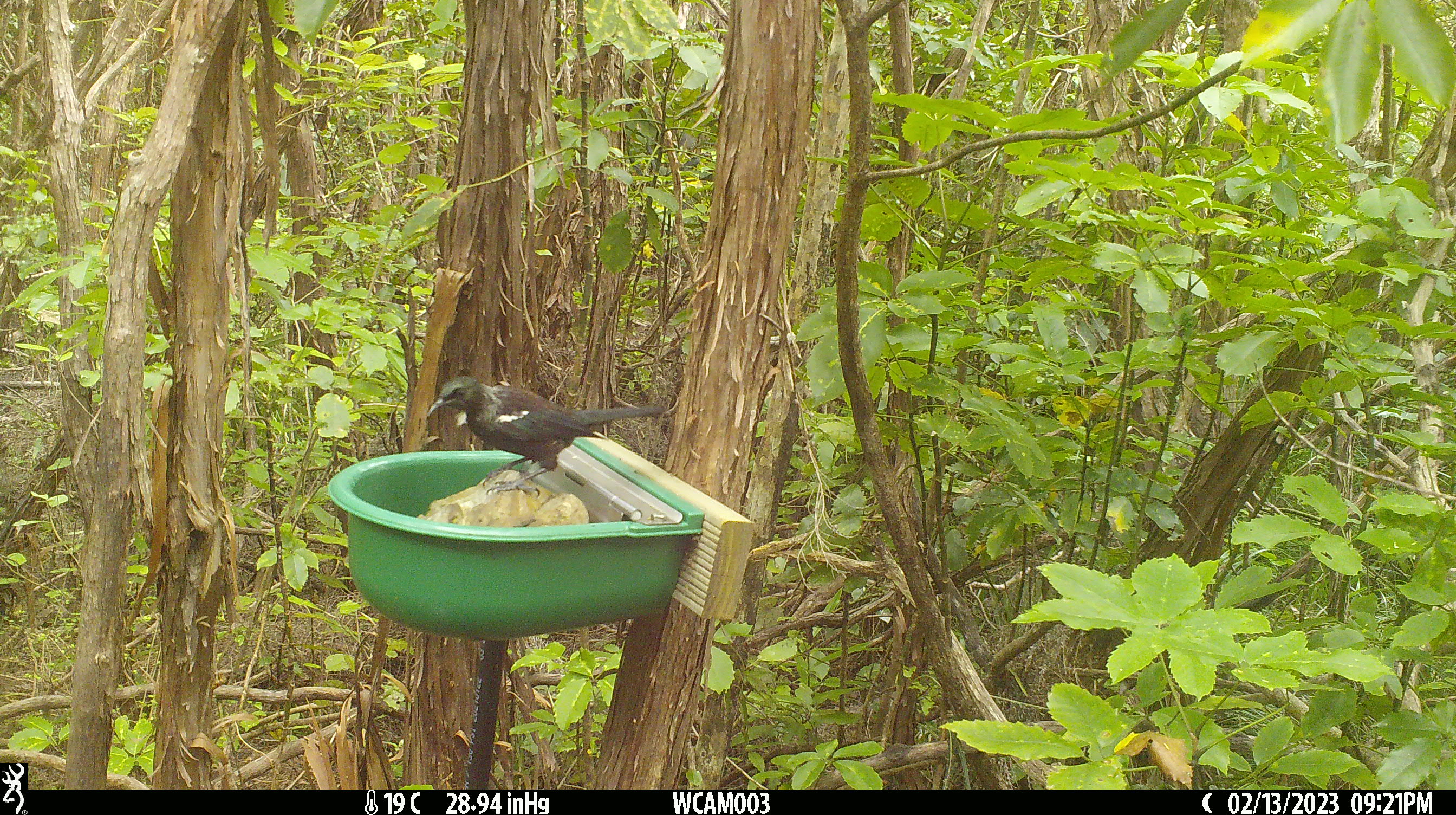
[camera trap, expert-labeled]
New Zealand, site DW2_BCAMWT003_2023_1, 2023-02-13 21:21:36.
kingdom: Animalia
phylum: Chordata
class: Aves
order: Passeriformes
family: Meliphagidae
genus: Prosthemadera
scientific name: Prosthemadera novaeseelandiae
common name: tui